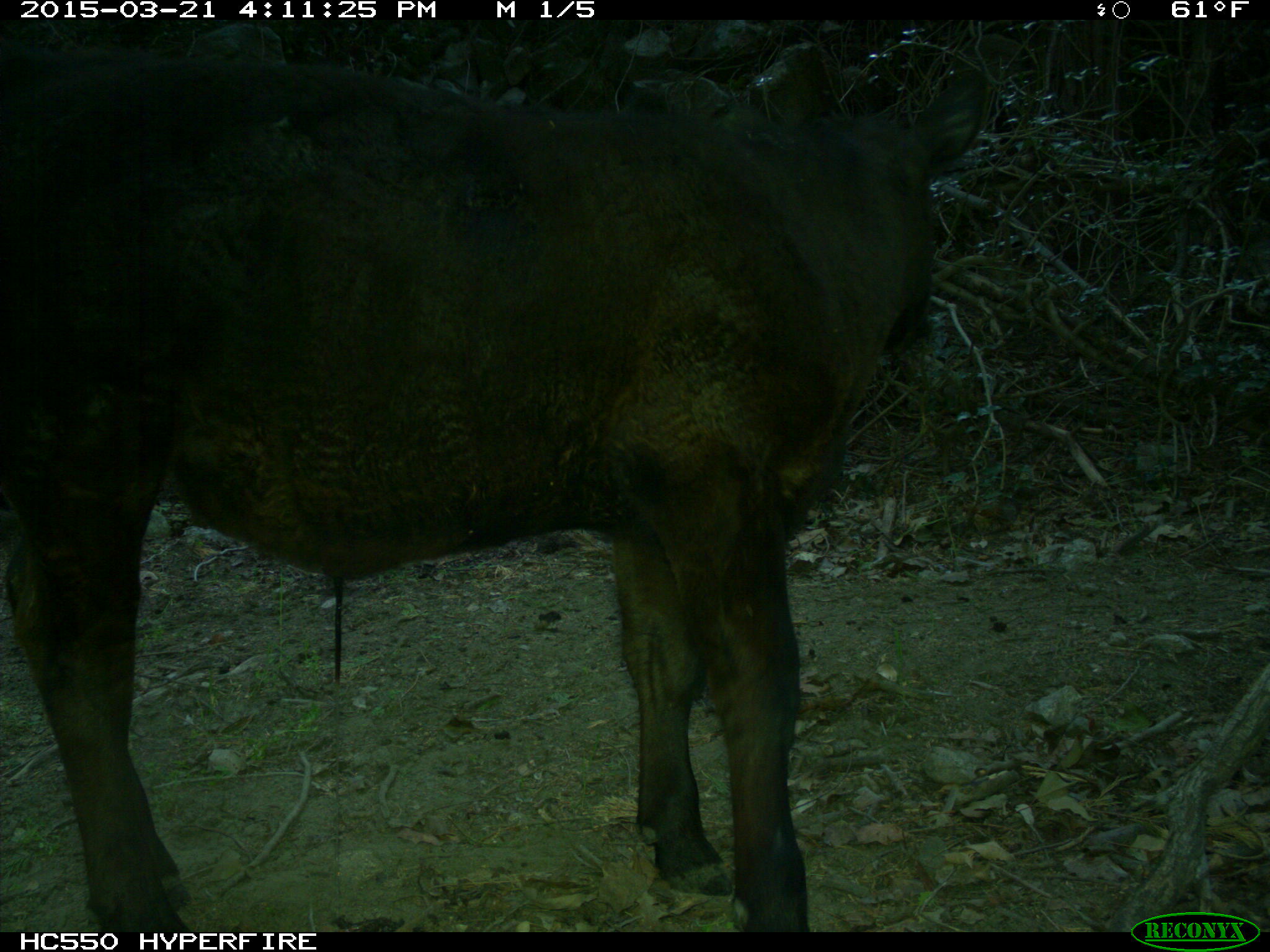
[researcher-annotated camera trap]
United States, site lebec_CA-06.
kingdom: Animalia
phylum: Chordata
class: Mammalia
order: Artiodactyla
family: Bovidae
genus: Bos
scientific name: Bos taurus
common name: domestic cow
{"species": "Bos taurus (domestic cow)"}